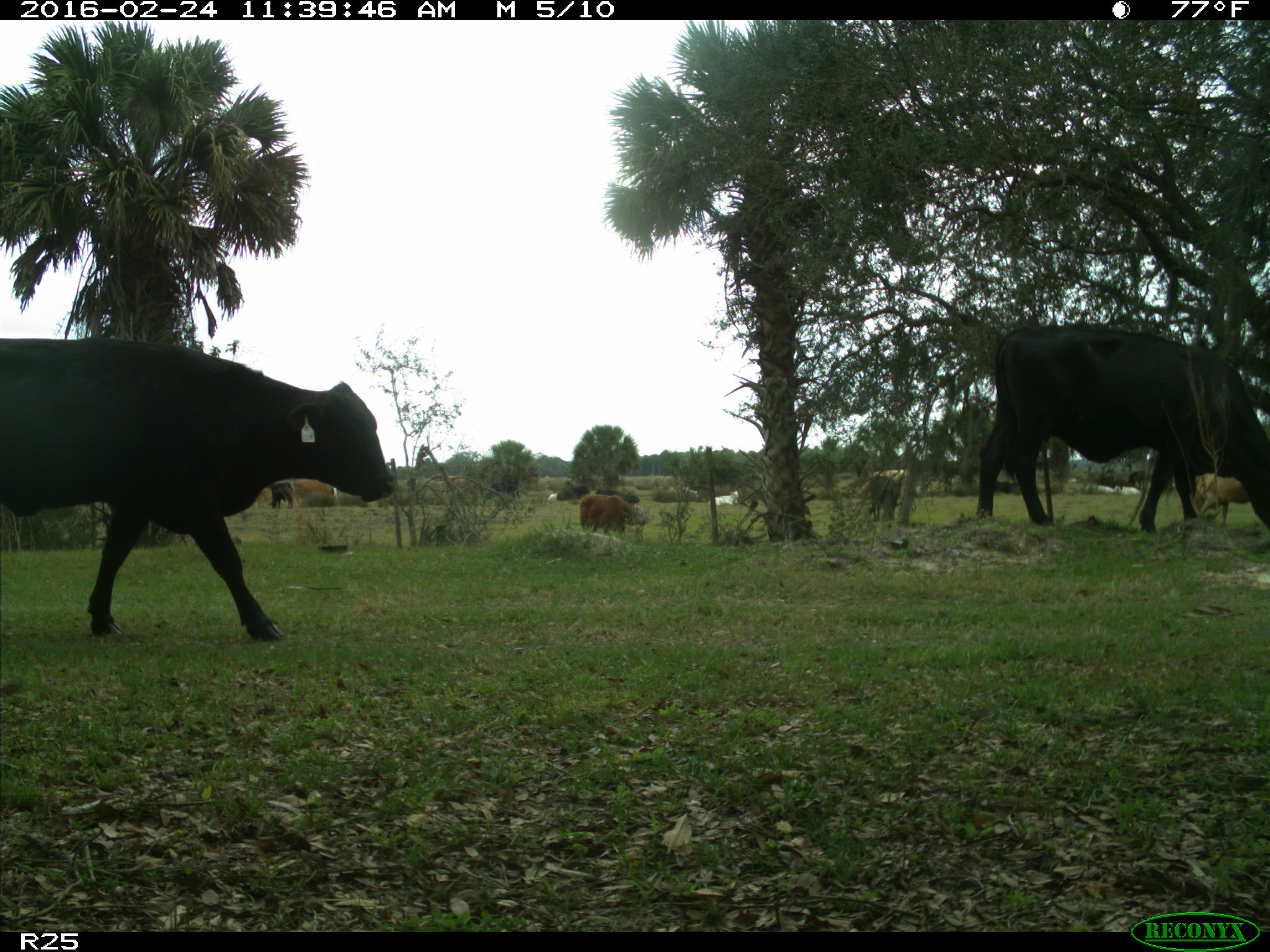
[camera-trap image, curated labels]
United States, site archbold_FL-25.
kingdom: Animalia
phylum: Chordata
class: Mammalia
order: Artiodactyla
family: Bovidae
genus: Bos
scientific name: Bos taurus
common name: domestic cow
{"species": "Bos taurus (domestic cow)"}